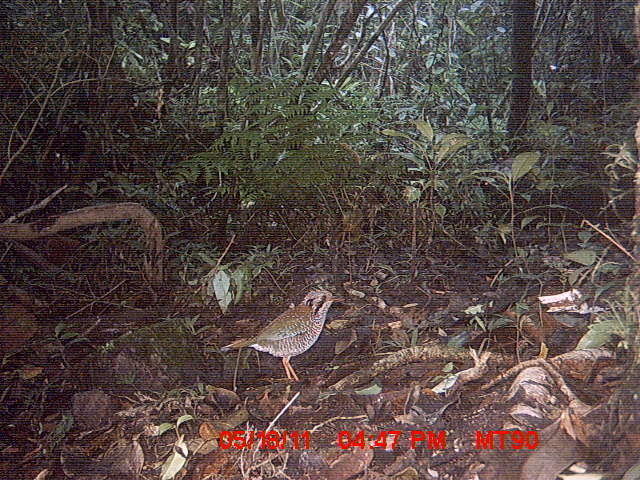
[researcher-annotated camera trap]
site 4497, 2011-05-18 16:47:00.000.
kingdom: Animalia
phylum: Chordata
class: Aves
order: Coraciiformes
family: Brachypteraciidae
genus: Brachypteracias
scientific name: Brachypteracias squamiger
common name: scaly ground roller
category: geobiastes squamiger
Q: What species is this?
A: Geobiastes squamiger (scaly ground roller) (Brachypteracias squamiger).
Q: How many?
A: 1.